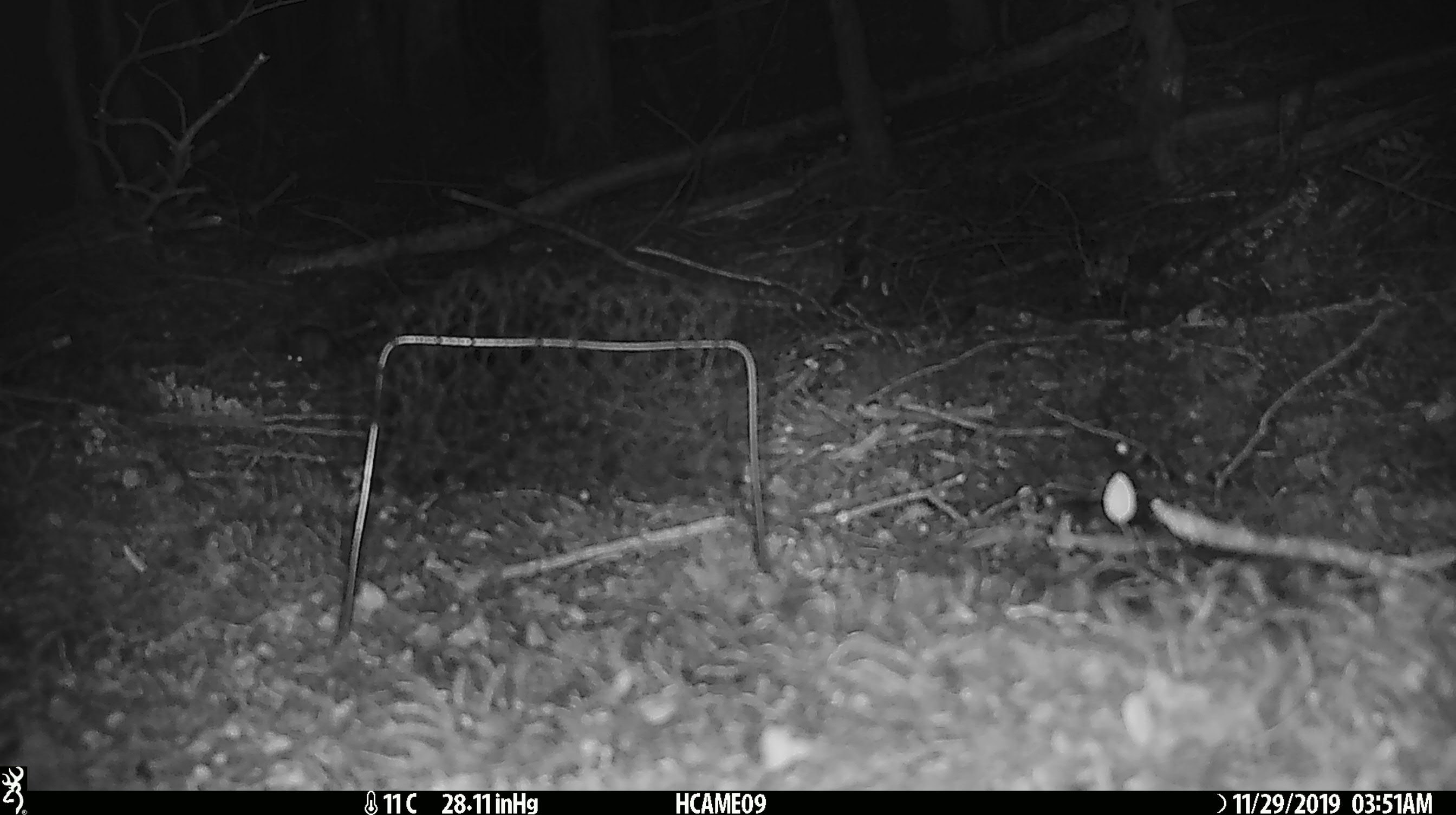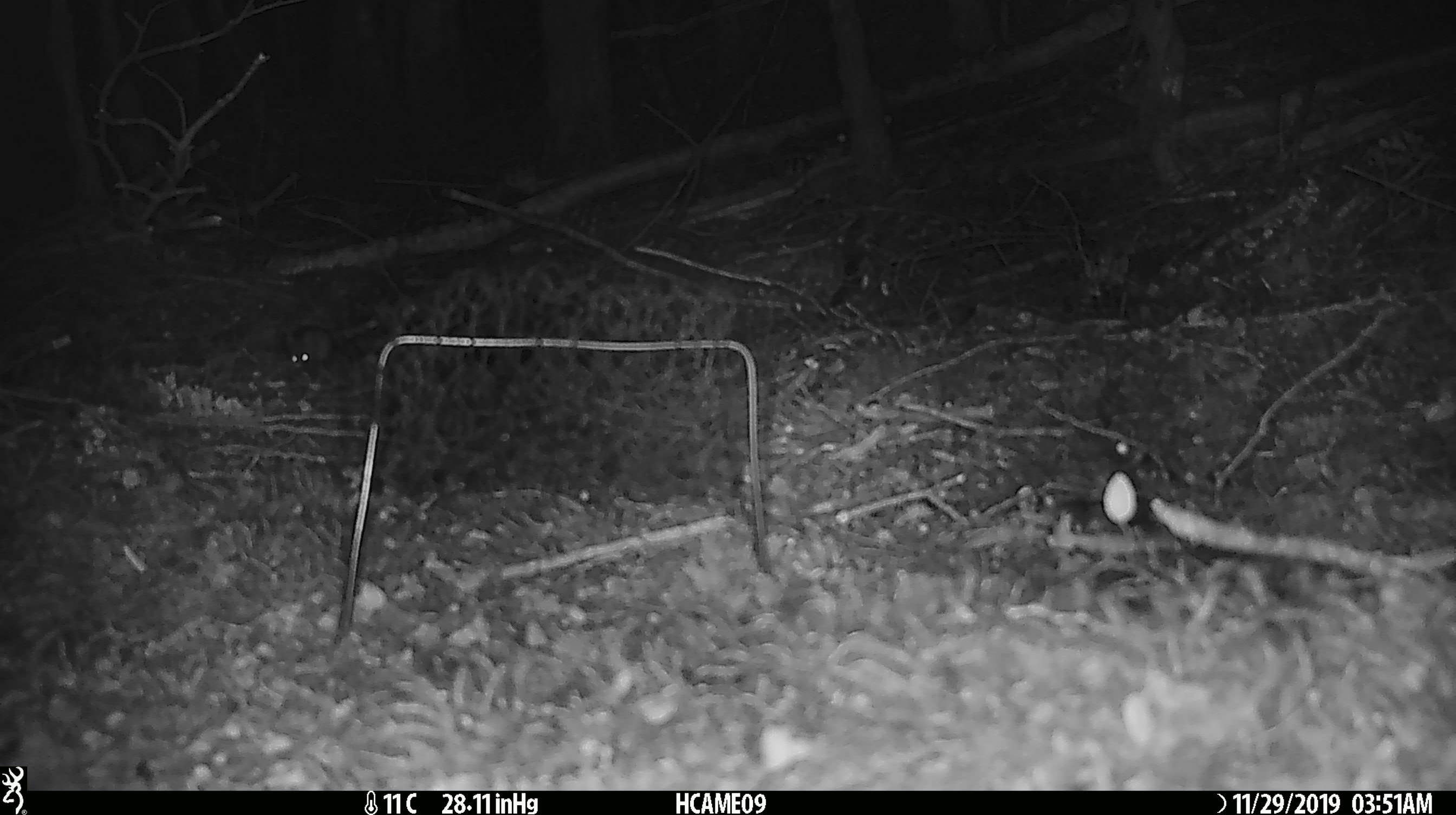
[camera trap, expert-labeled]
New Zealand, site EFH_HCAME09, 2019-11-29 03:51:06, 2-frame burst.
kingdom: Animalia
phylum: Chordata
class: Mammalia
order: Rodentia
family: Muridae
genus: Mus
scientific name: Mus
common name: mouse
Mouse (Mus).